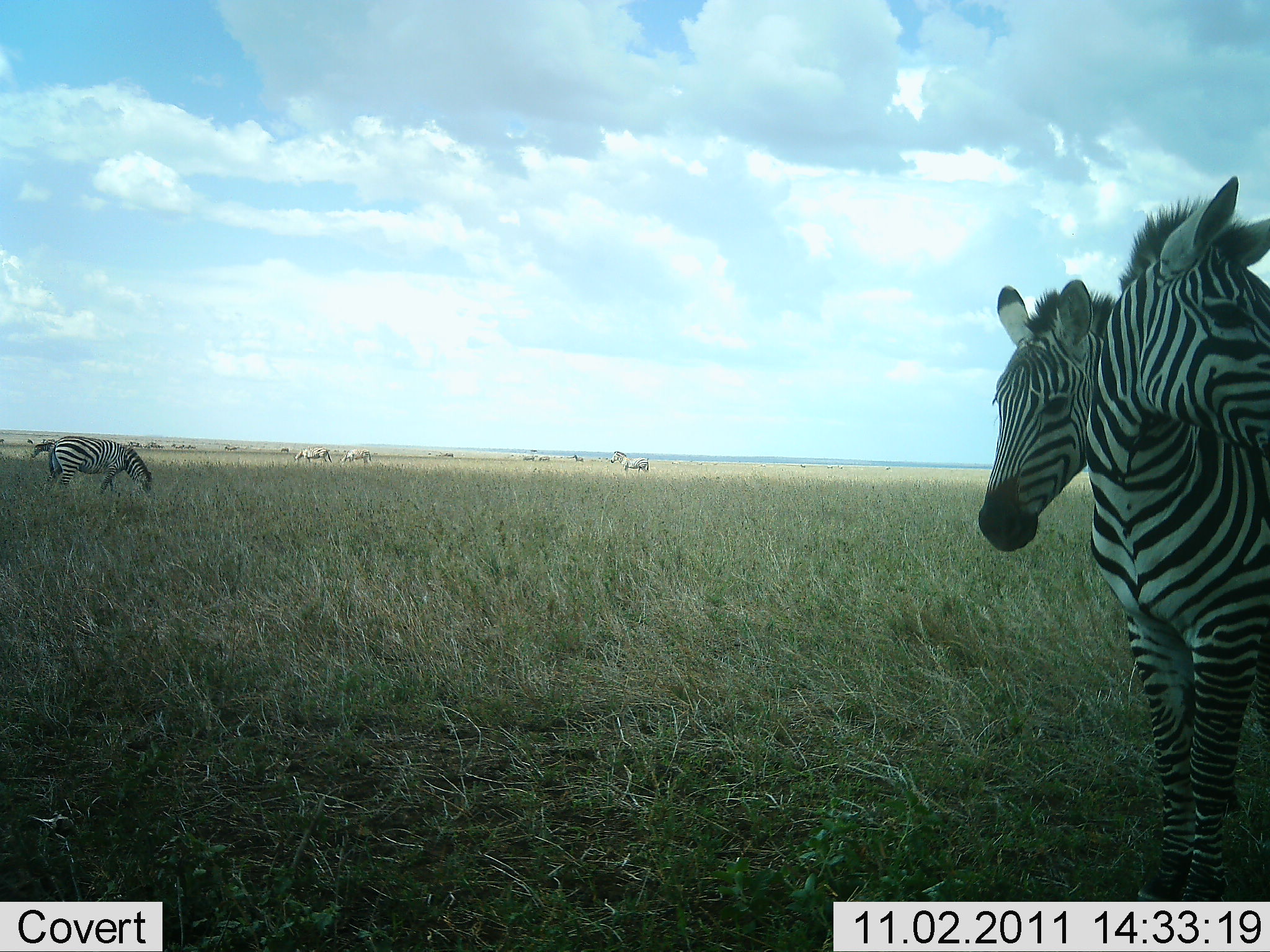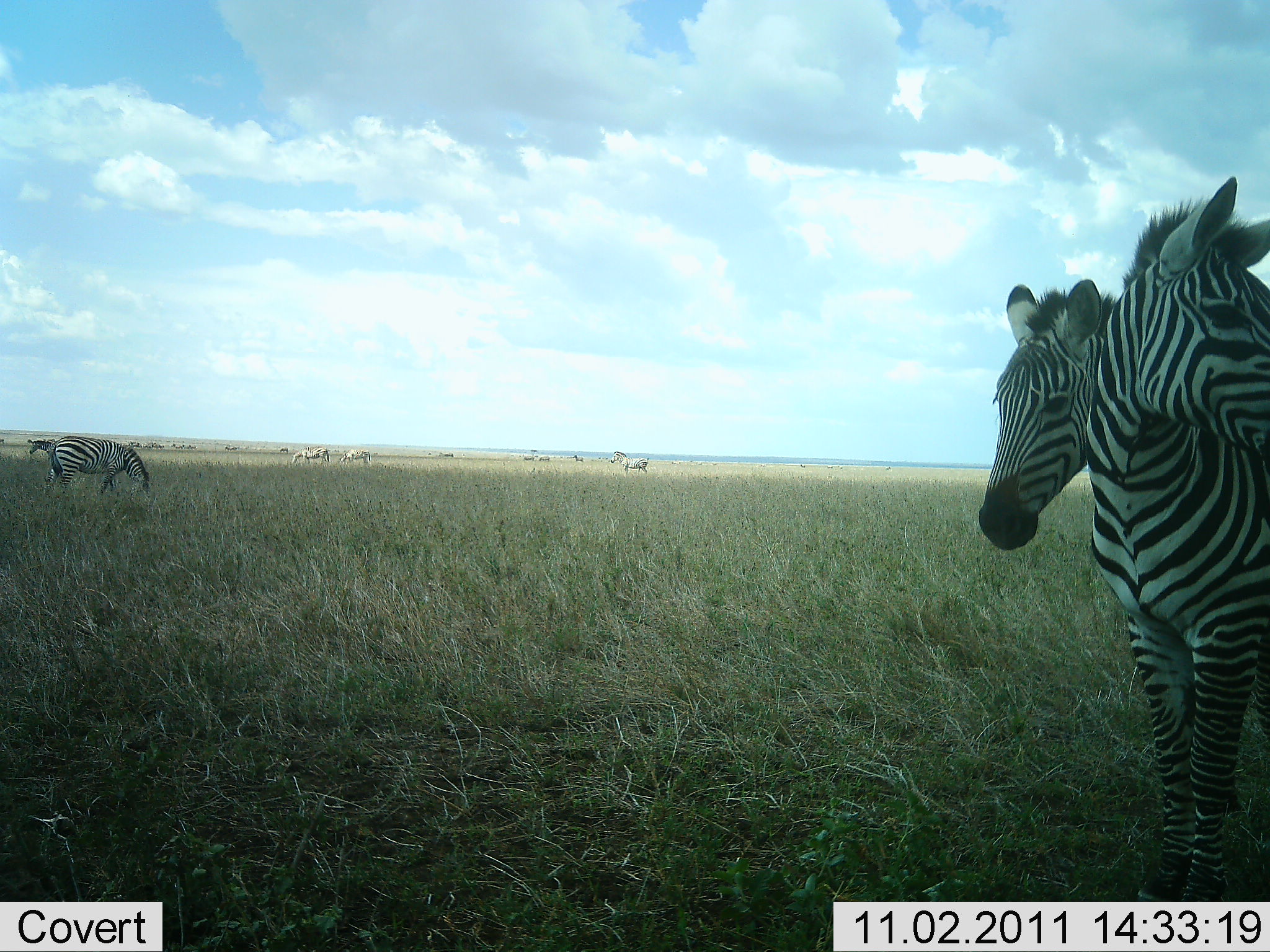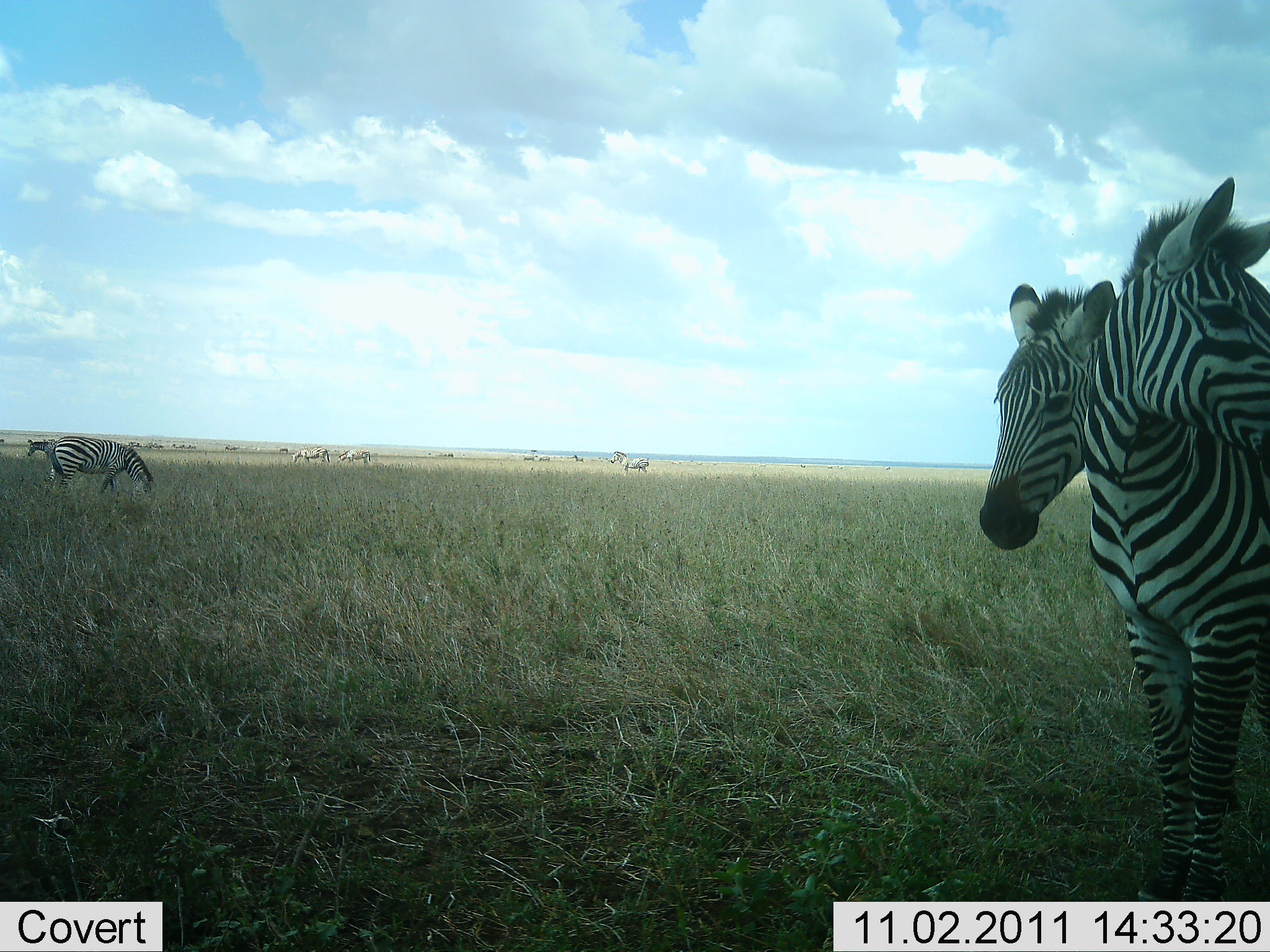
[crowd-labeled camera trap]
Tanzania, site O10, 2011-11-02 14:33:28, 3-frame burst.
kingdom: Animalia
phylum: Chordata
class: Mammalia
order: Perissodactyla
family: Equidae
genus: Equus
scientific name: Equus quagga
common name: plains zebra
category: zebra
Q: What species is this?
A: Zebra (plains zebra) (Equus quagga).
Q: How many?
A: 7.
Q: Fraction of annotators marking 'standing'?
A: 100%.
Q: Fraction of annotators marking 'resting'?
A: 0%.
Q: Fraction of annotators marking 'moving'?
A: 9%.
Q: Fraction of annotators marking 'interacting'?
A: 0%.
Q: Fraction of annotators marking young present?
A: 0%.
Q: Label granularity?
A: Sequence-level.